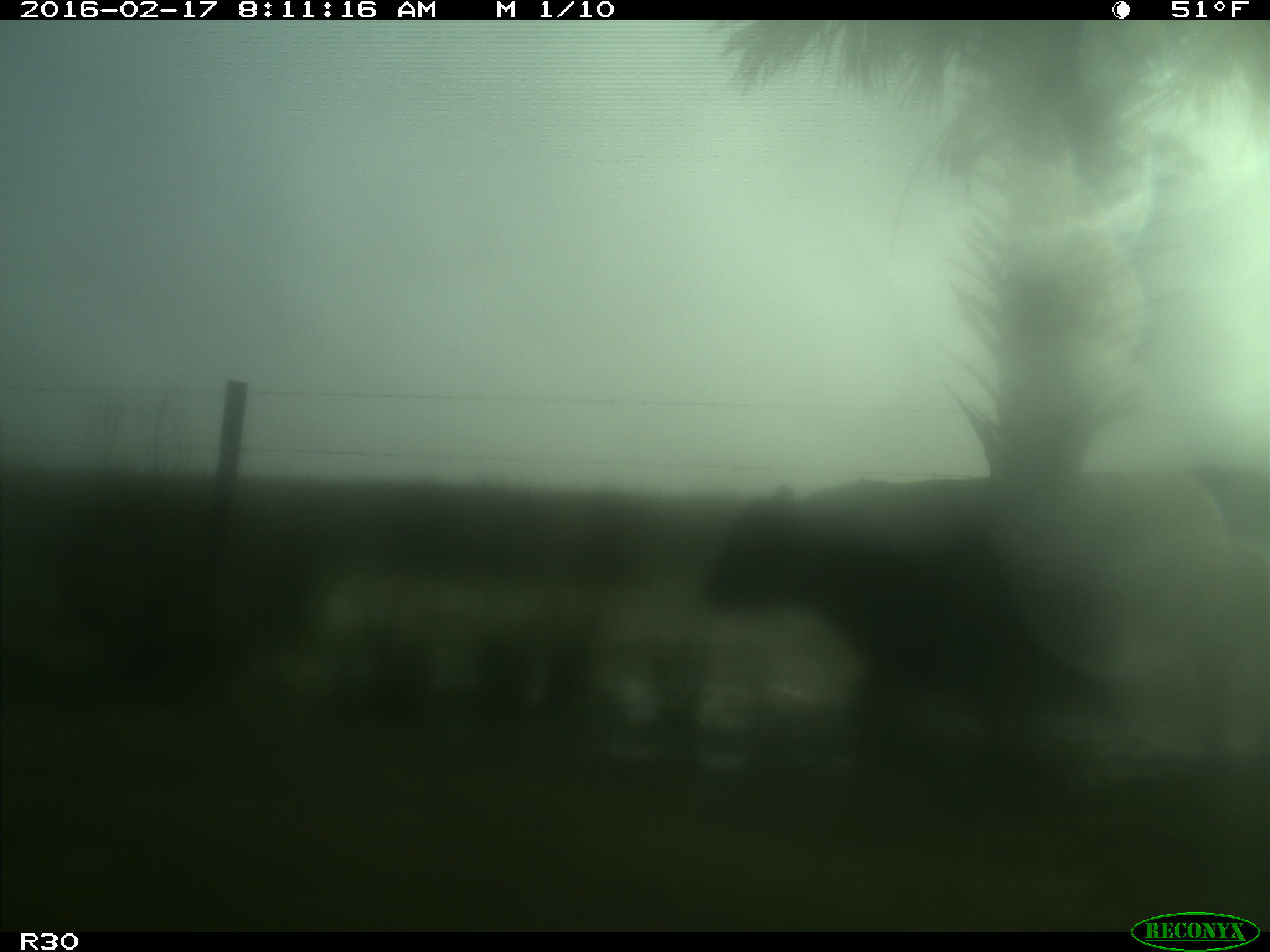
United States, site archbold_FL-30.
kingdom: Animalia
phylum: Chordata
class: Mammalia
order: Artiodactyla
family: Bovidae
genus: Bos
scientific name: Bos taurus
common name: domestic cow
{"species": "Bos taurus (domestic cow)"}